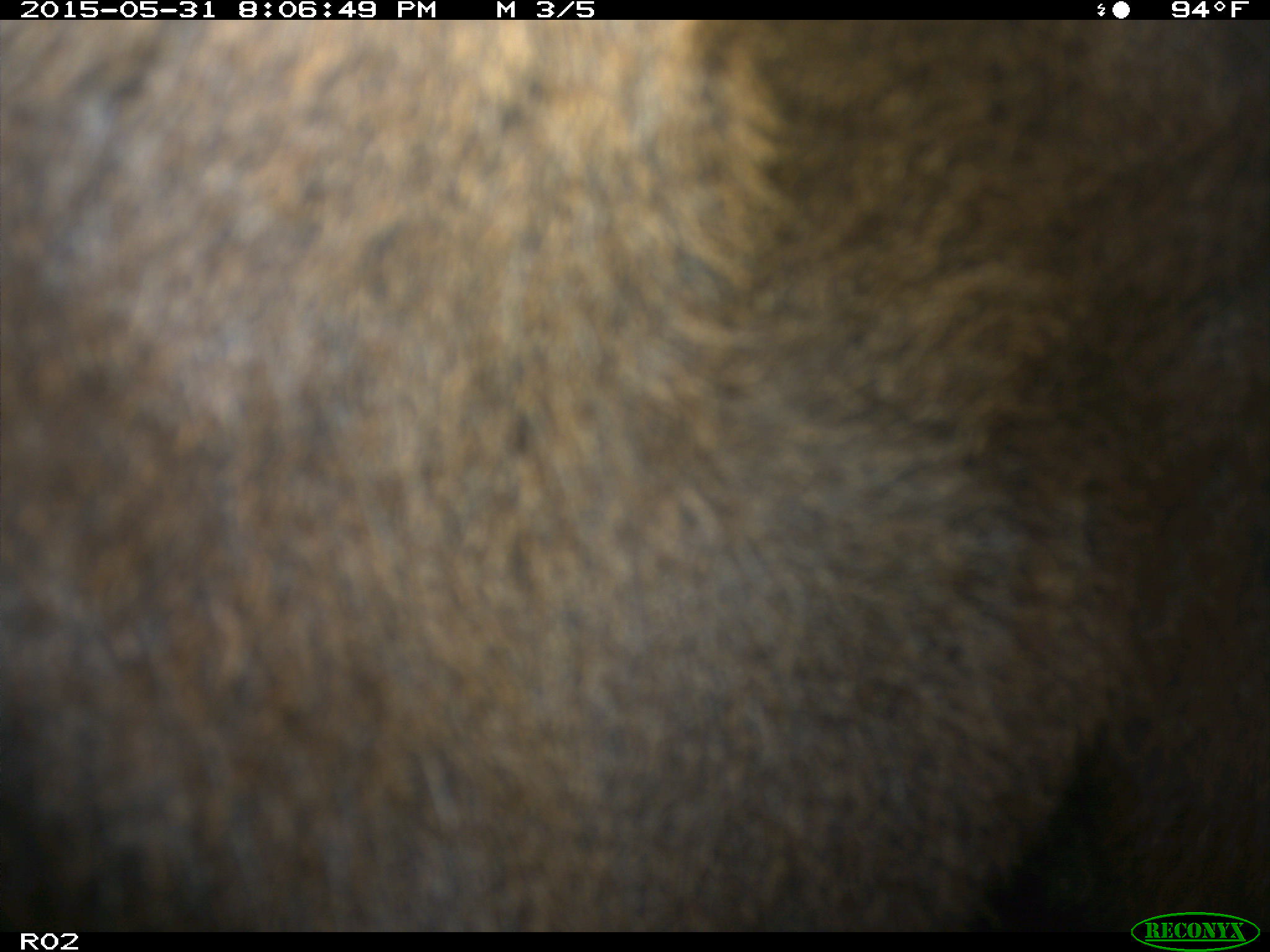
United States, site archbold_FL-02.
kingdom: Animalia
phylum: Chordata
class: Mammalia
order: Artiodactyla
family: Bovidae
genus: Bos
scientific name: Bos taurus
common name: domestic cow